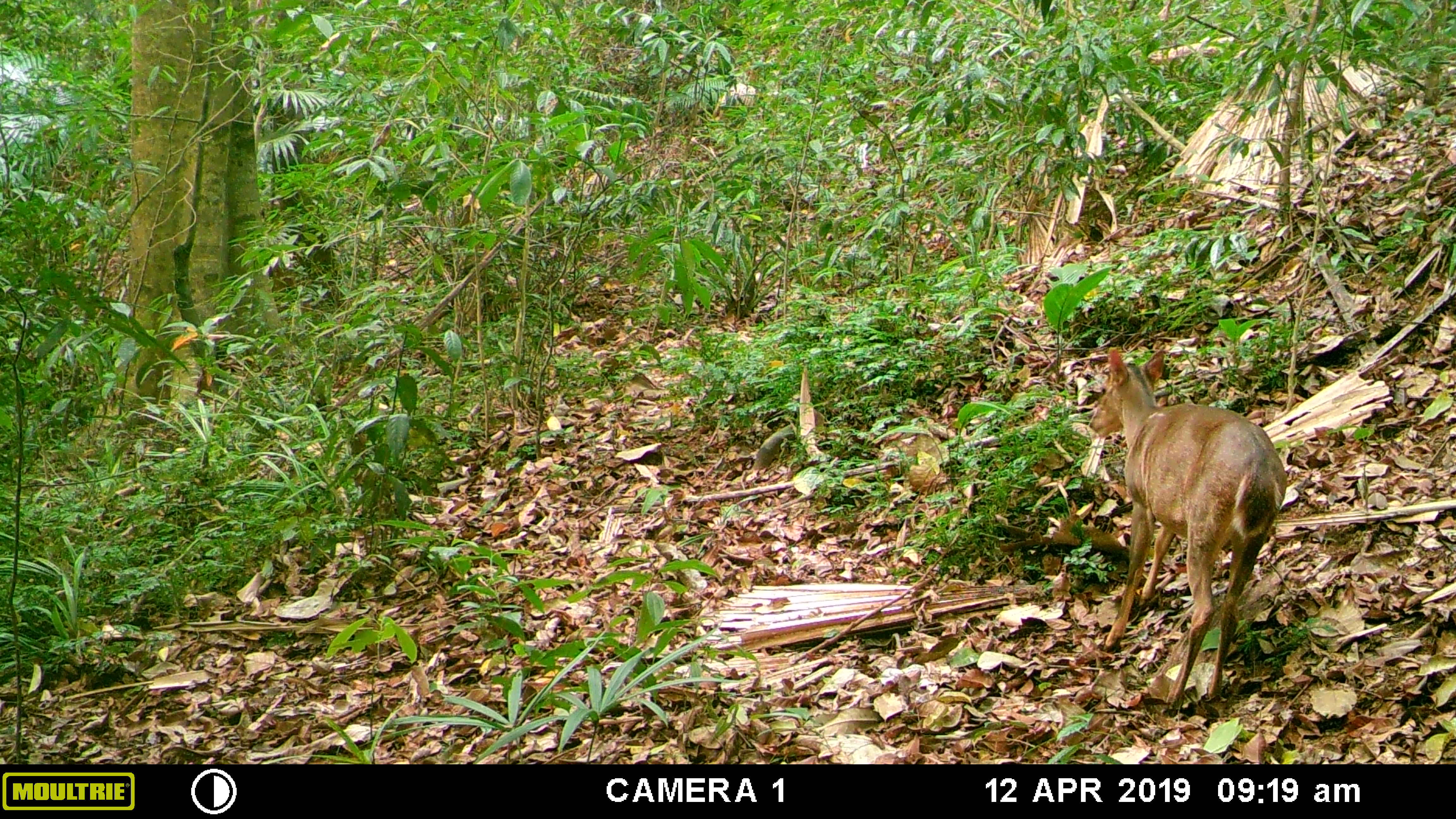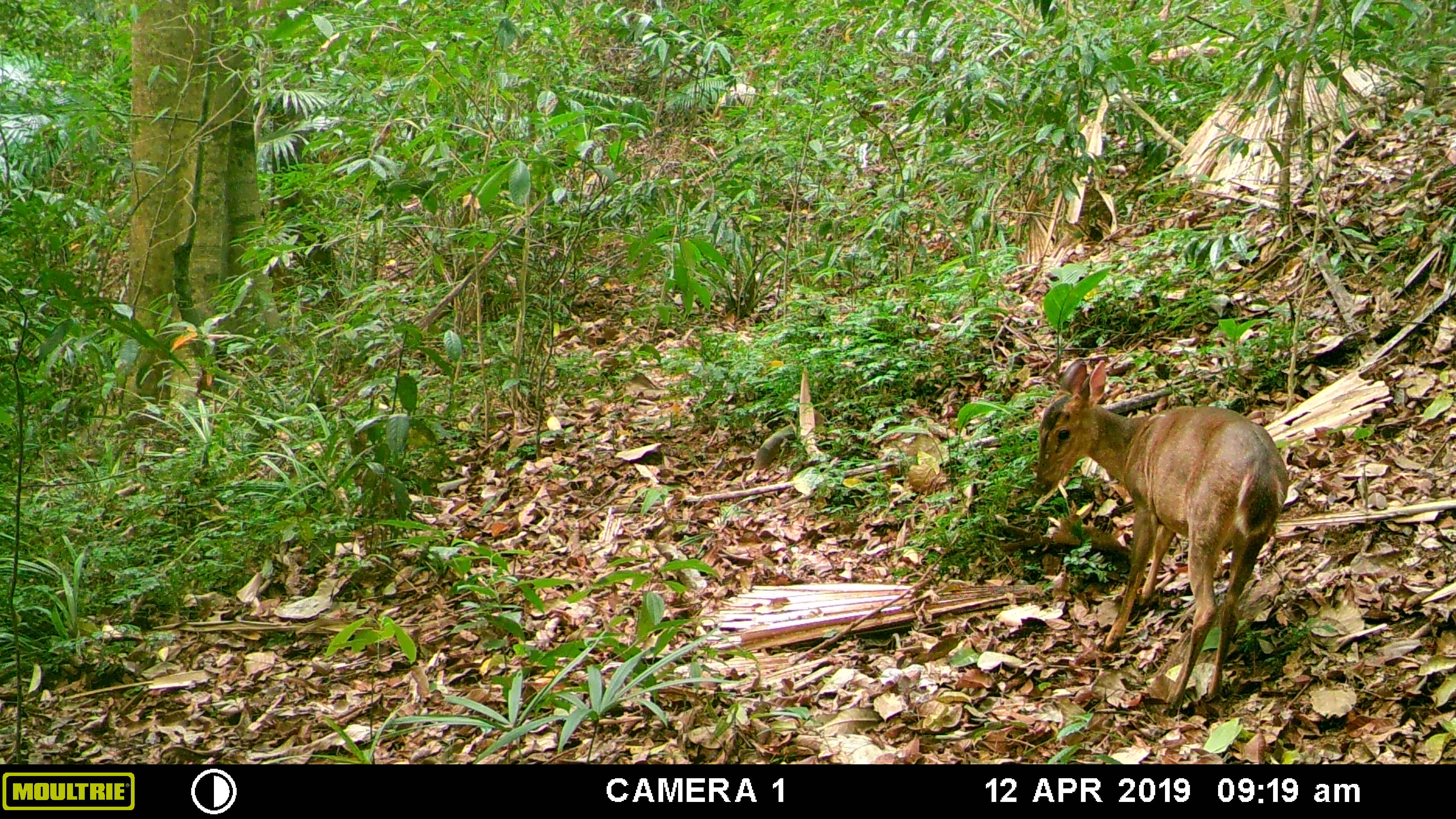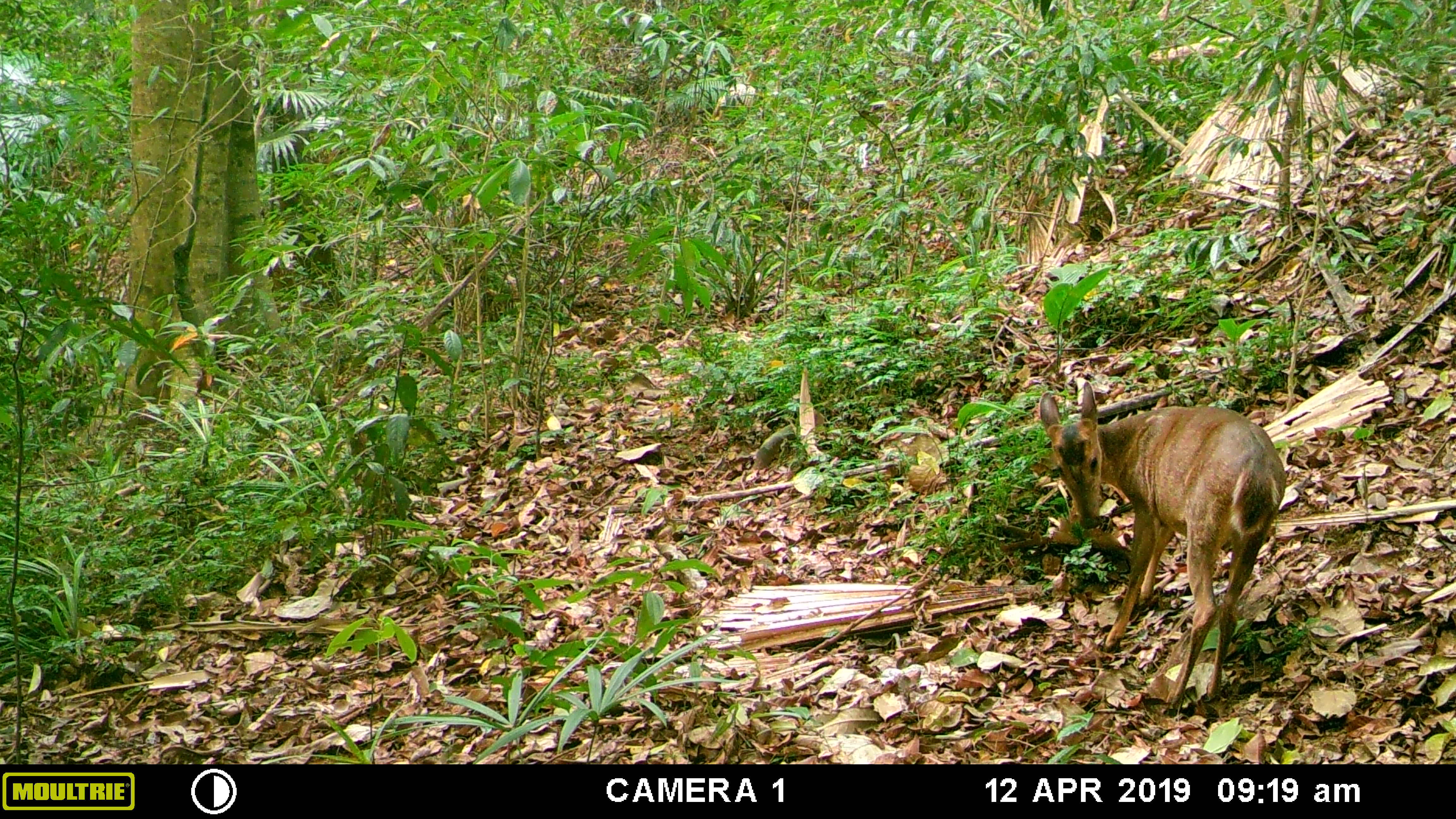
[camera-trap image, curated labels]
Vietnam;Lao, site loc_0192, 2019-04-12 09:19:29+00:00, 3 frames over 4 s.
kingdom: Animalia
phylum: Chordata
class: Mammalia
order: Artiodactyla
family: Cervidae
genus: Muntiacus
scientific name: Muntiacus vuquangensis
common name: large-antlered muntjac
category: large antlered muntjac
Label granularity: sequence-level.